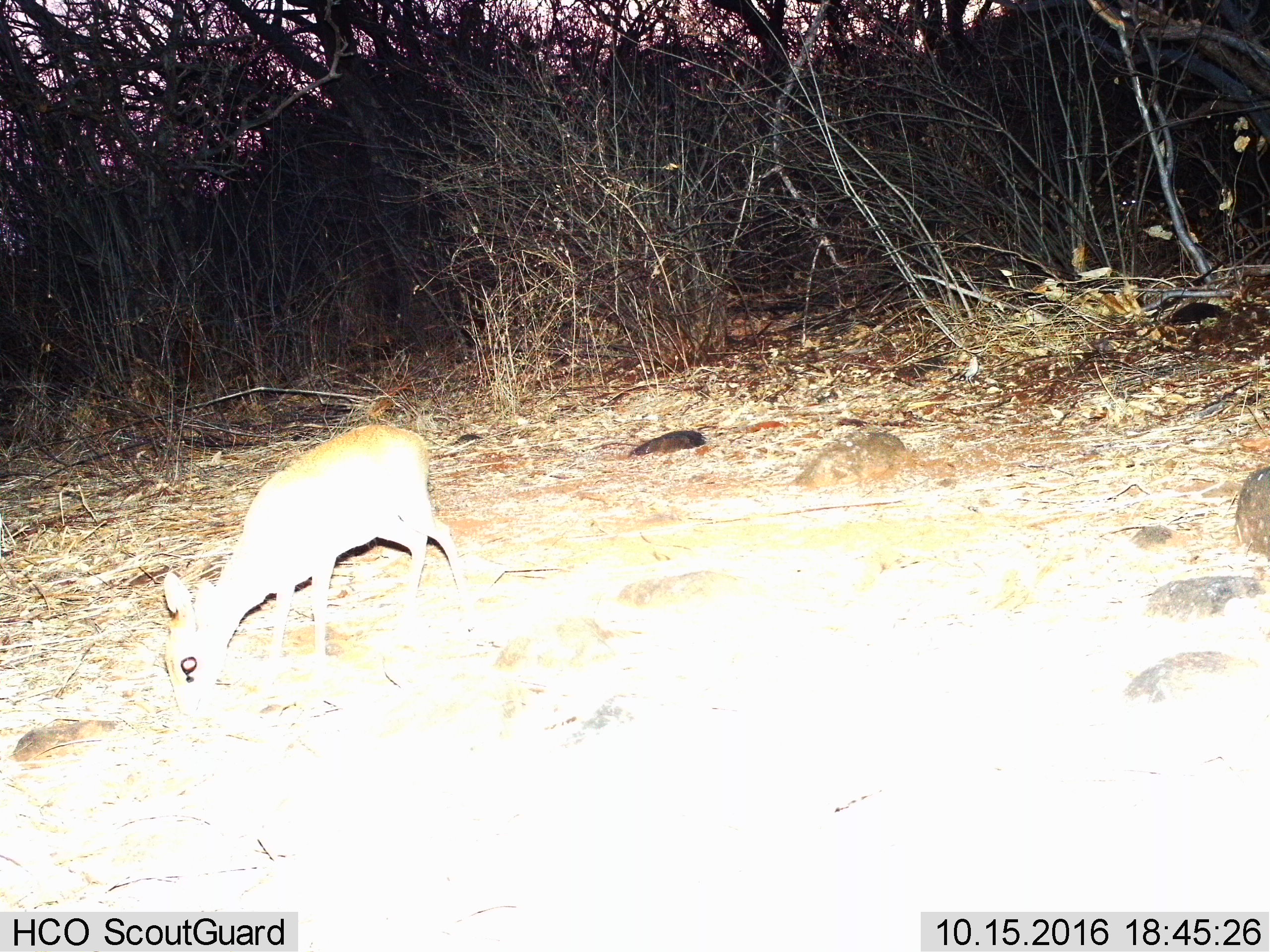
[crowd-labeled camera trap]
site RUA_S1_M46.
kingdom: Animalia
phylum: Chordata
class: Mammalia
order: Artiodactyla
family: Bovidae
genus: Madoqua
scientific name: Madoqua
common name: dik-dik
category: dikdik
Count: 1.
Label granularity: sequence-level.